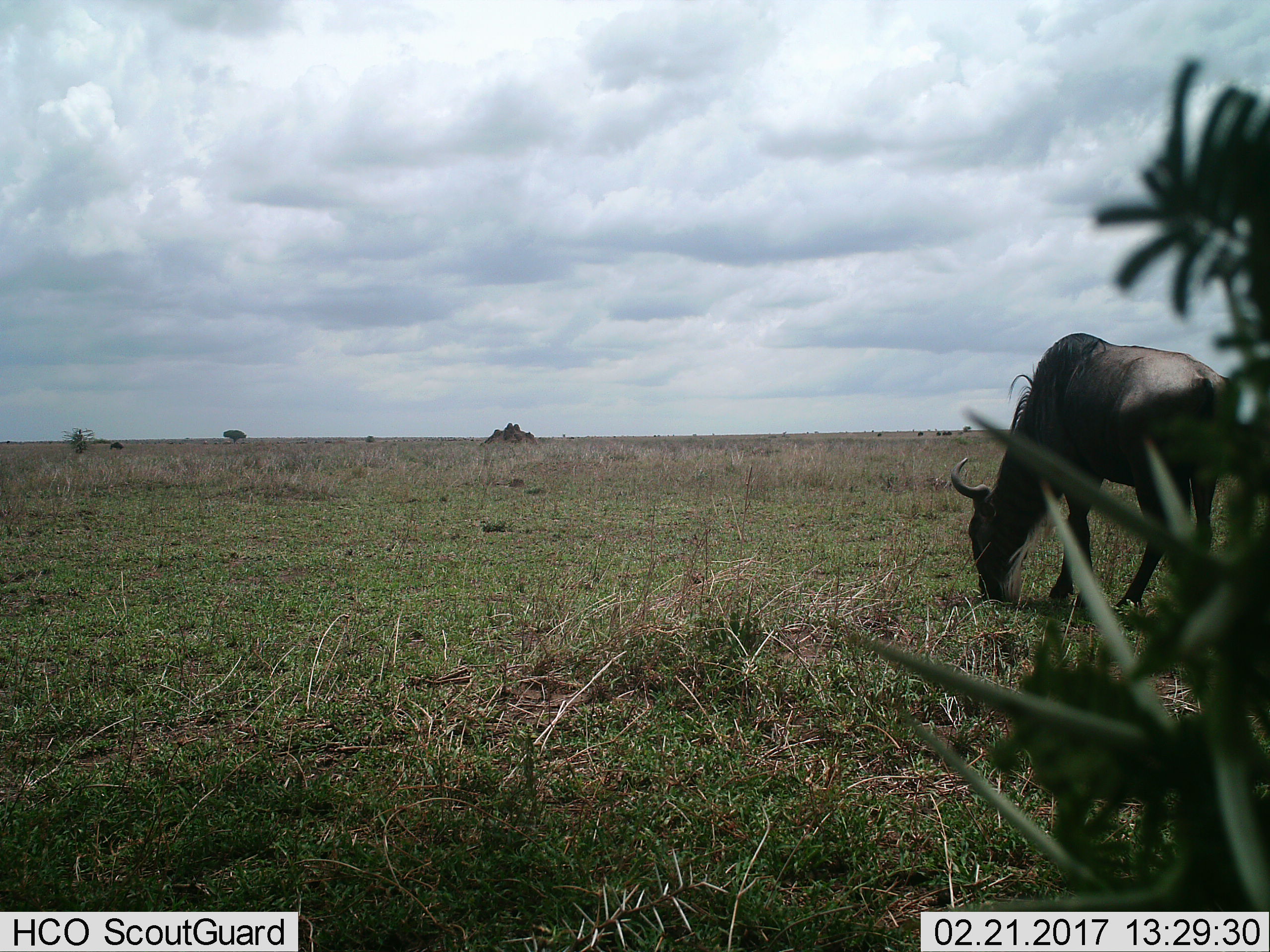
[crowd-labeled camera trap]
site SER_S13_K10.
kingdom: Animalia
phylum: Chordata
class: Mammalia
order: Artiodactyla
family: Bovidae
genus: Connochaetes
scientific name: Connochaetes taurinus taurinus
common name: blue wildebeest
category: wildebeestblue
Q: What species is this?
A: Wildebeestblue (blue wildebeest) (Connochaetes taurinus taurinus).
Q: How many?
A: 1.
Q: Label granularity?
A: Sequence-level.